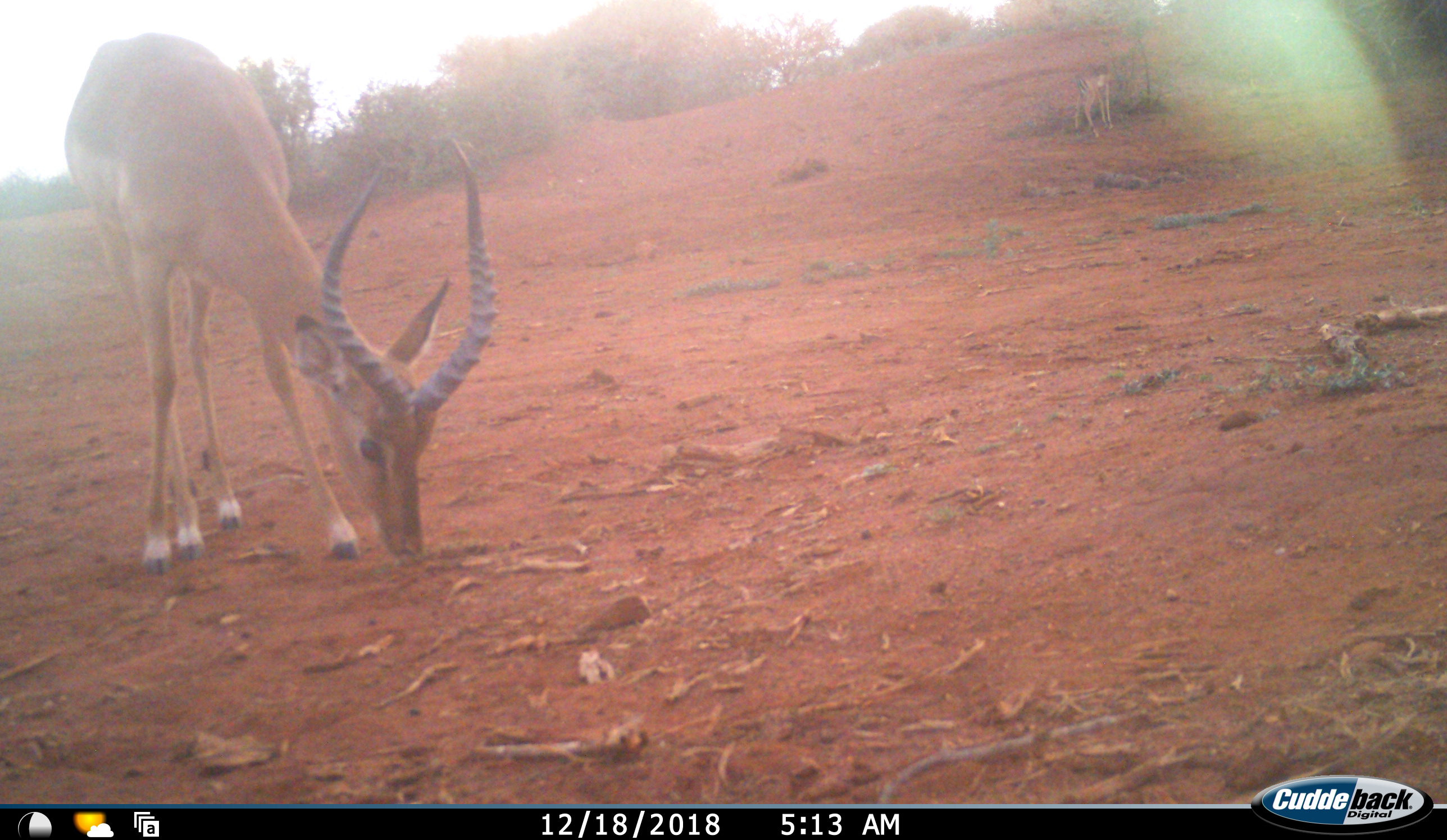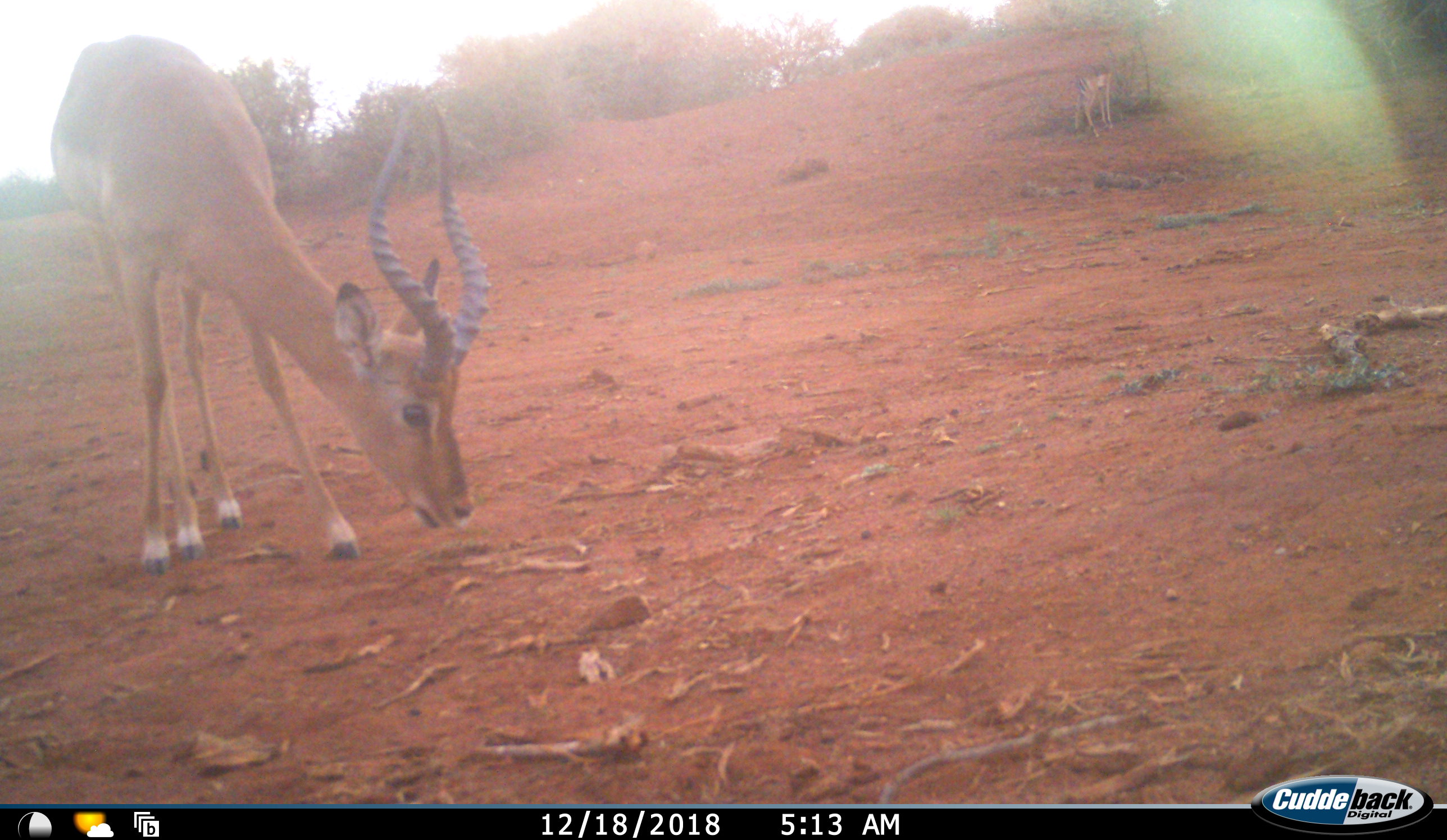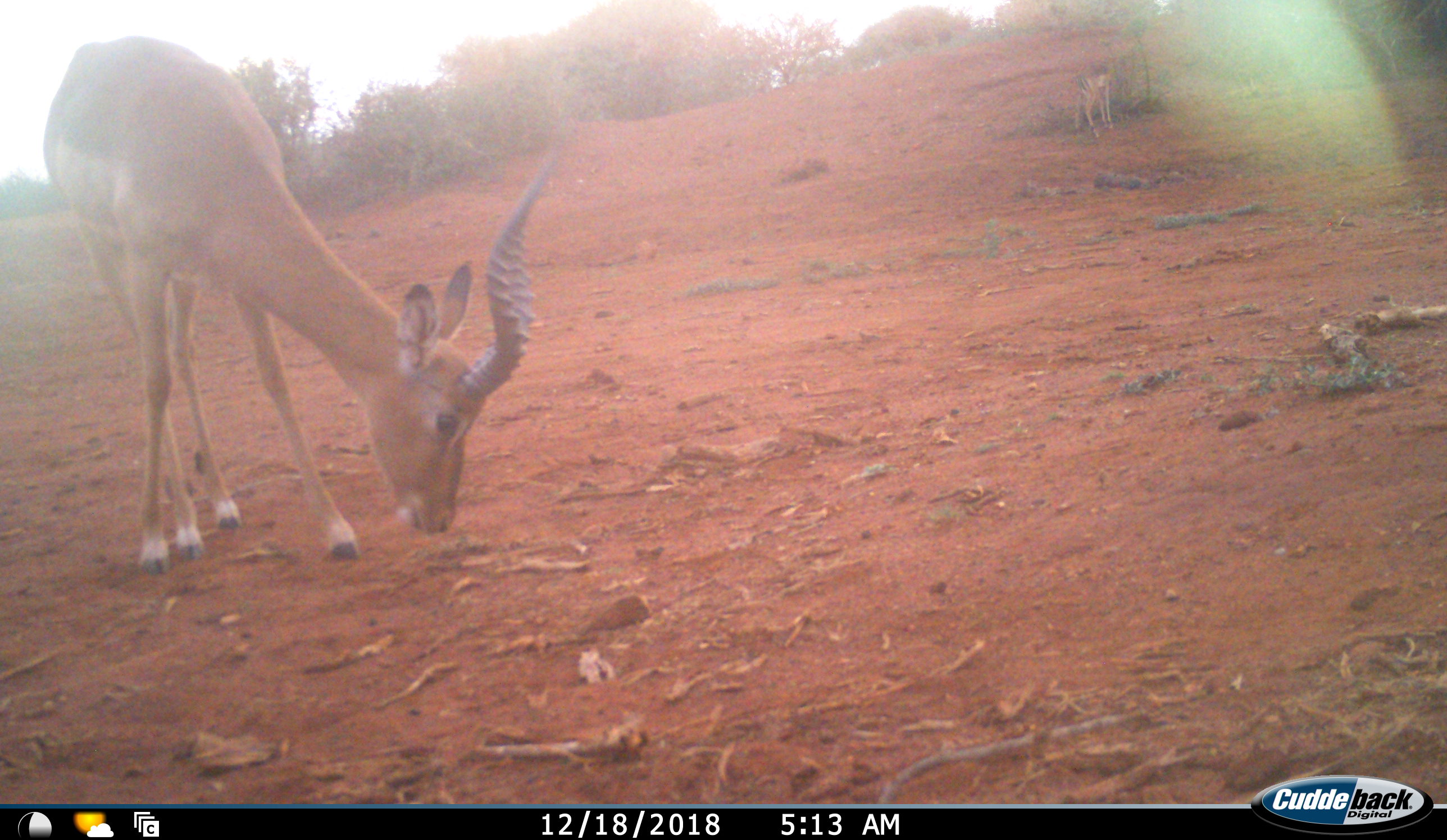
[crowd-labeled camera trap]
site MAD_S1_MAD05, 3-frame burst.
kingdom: Animalia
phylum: Chordata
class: Mammalia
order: Artiodactyla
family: Bovidae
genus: Aepyceros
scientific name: Aepyceros melampus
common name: impala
Impala (Aepyceros melampus), count 1. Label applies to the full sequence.